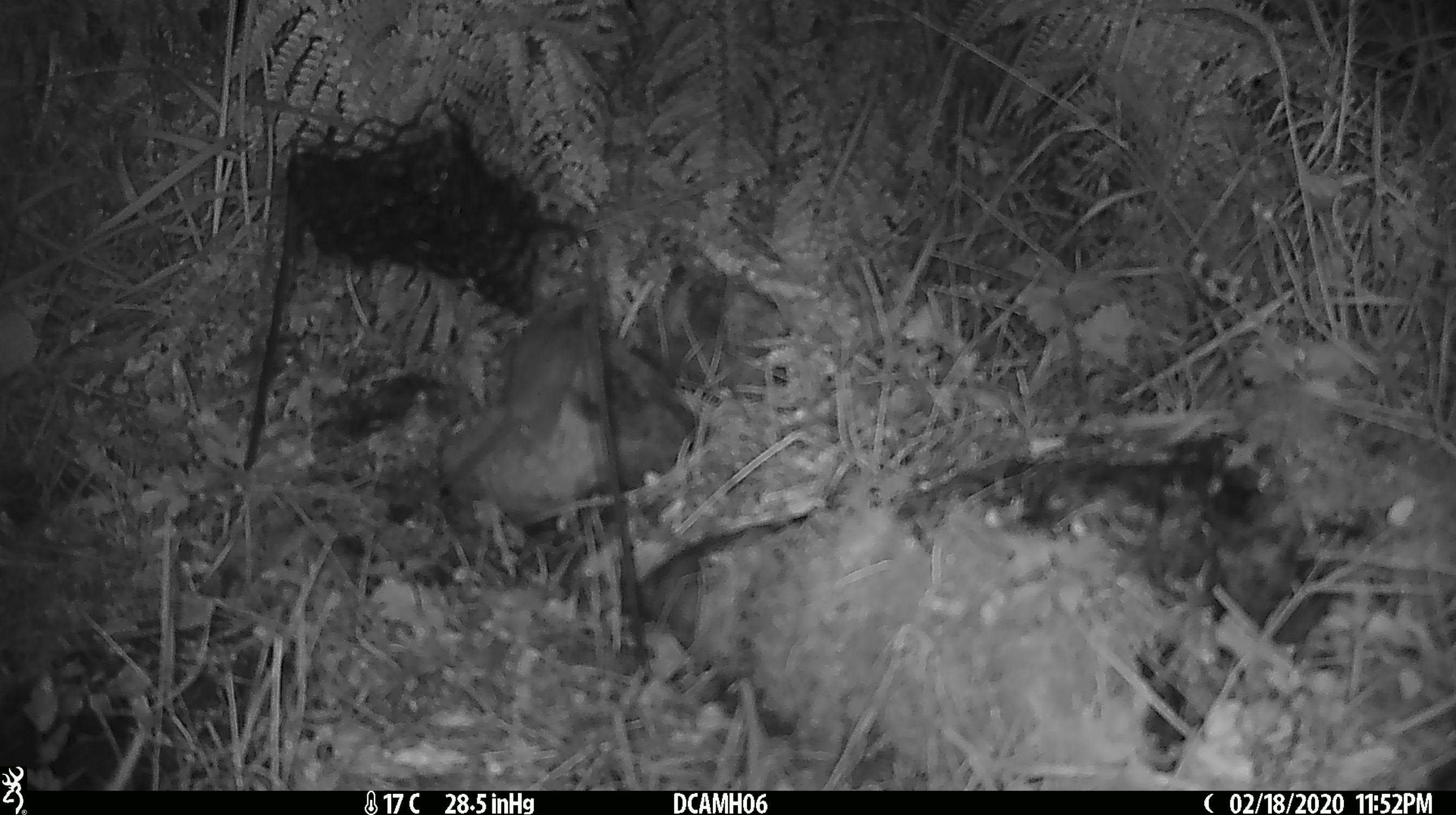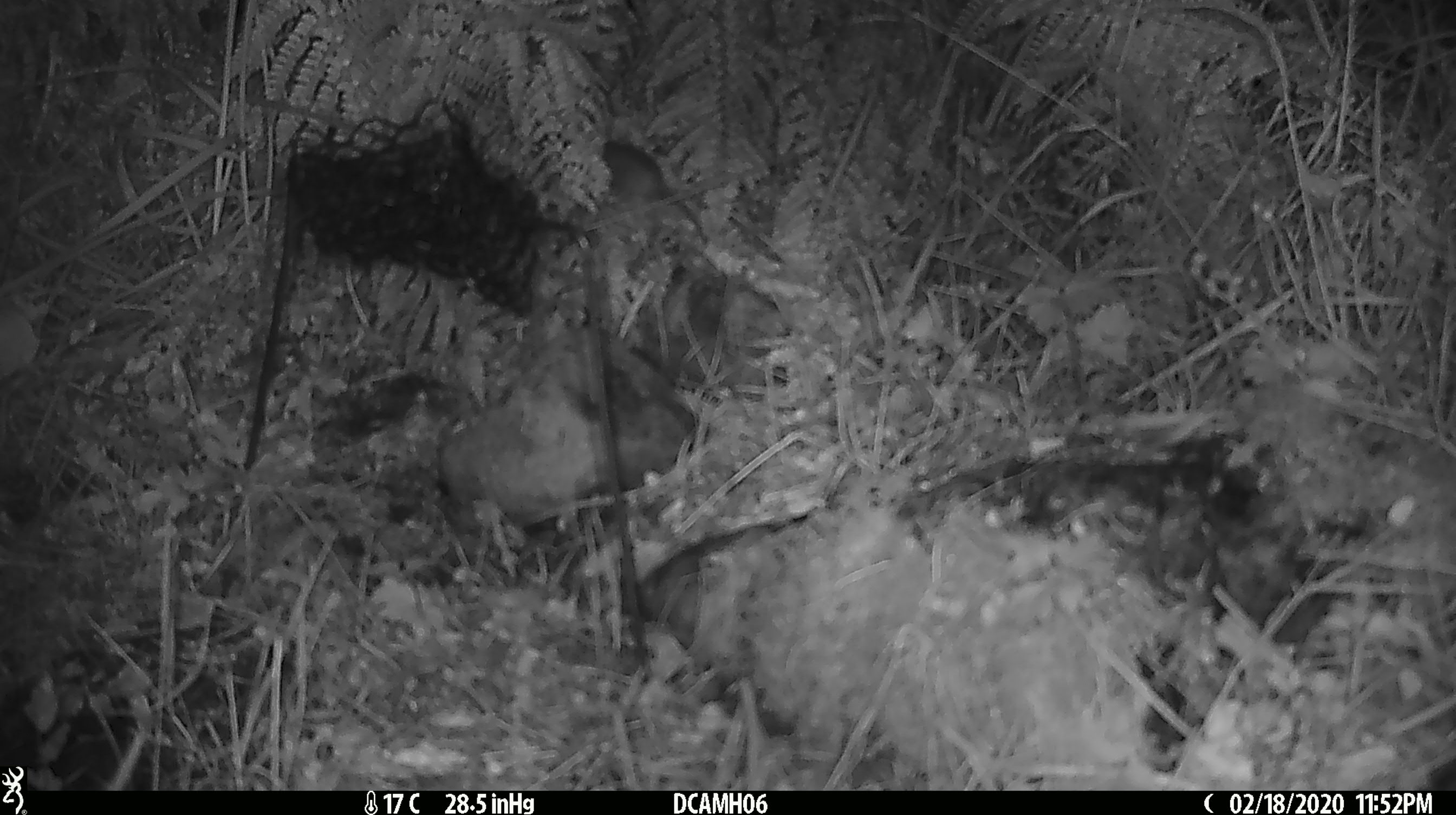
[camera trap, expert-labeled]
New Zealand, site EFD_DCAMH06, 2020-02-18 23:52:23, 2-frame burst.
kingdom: Animalia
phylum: Chordata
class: Mammalia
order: Rodentia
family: Muridae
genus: Mus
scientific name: Mus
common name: mouse